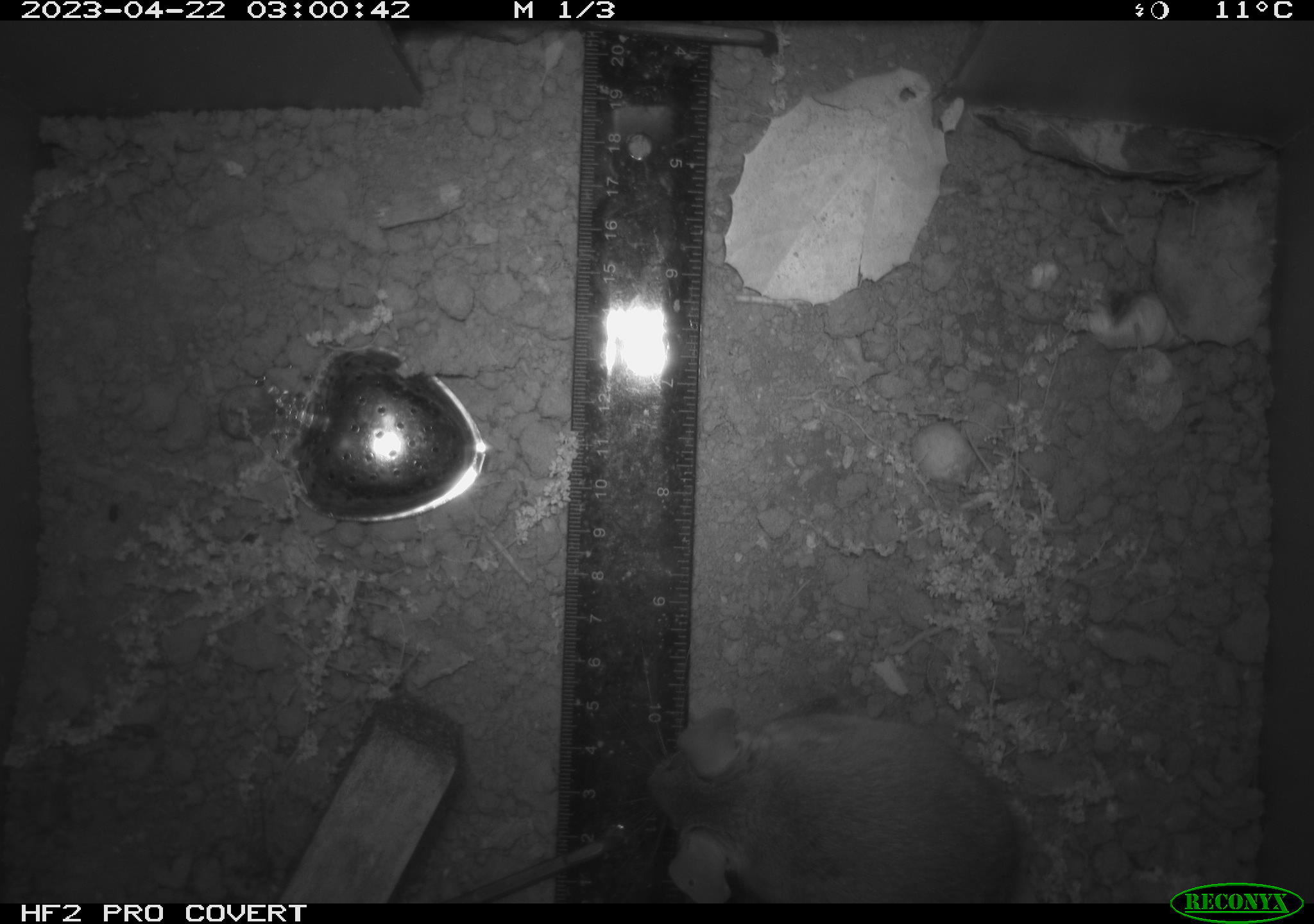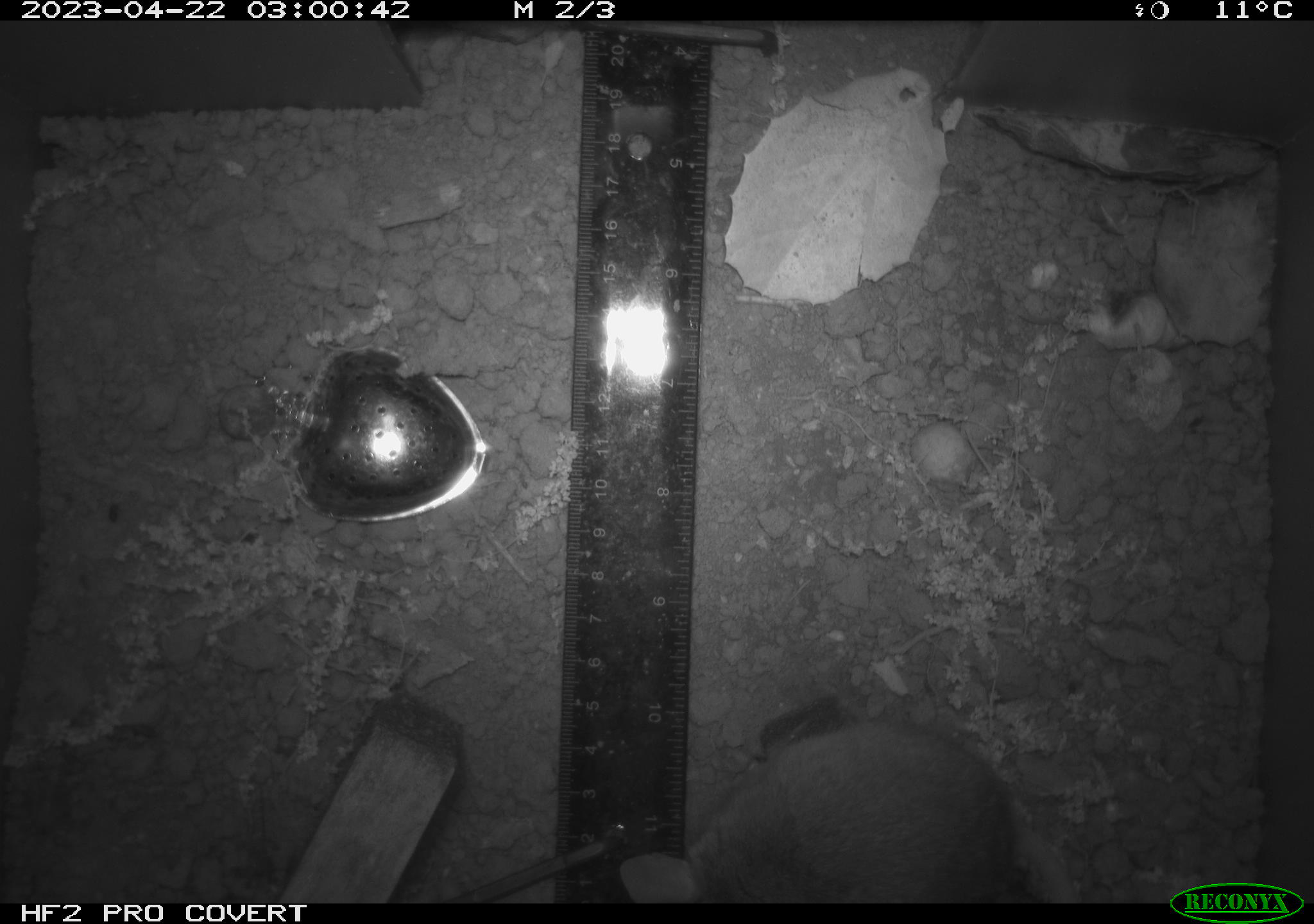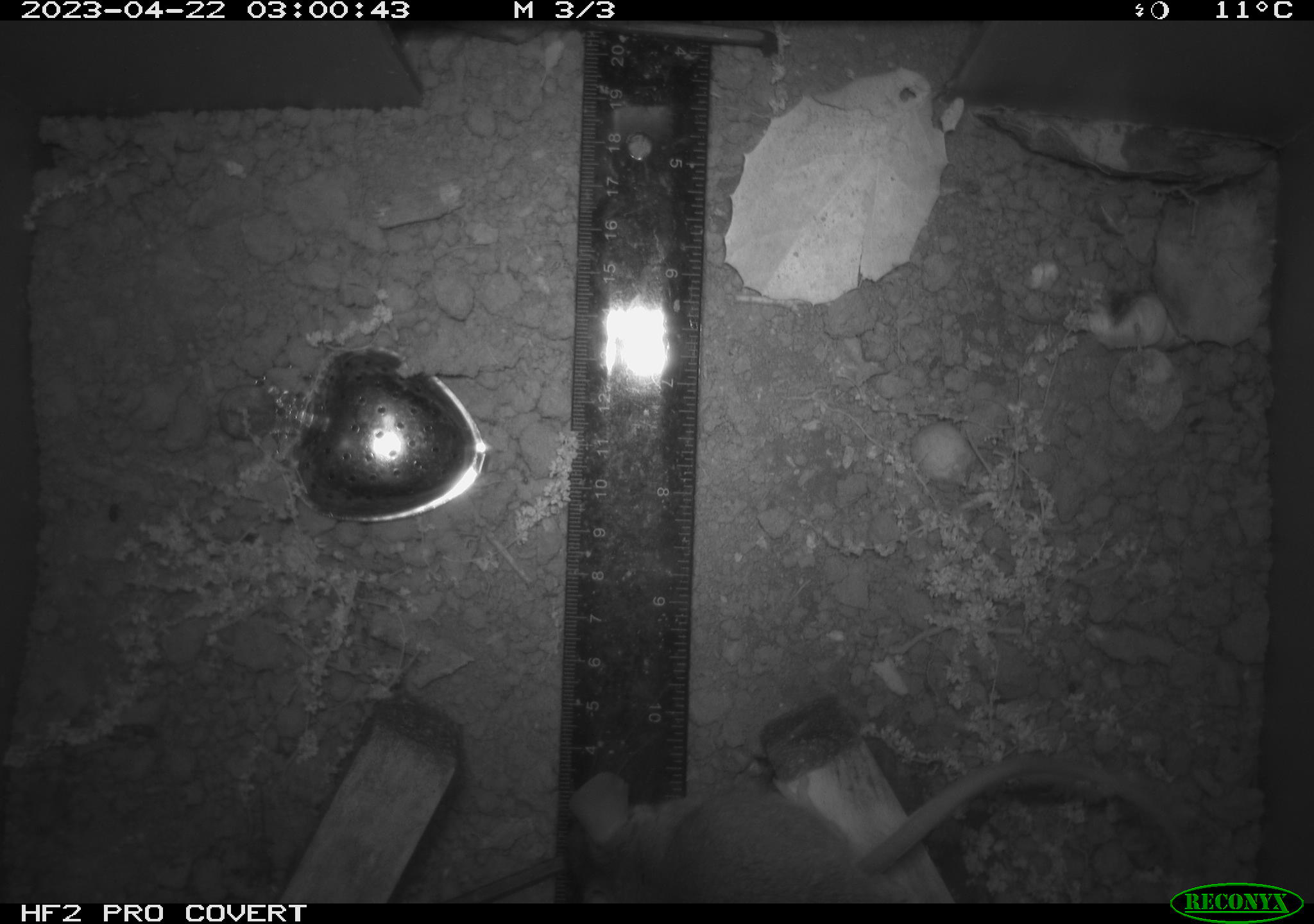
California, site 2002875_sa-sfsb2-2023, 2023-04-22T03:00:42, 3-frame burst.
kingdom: Animalia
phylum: Chordata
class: Mammalia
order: Rodentia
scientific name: Rodentia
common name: mouse species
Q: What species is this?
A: Mouse species (Rodentia).